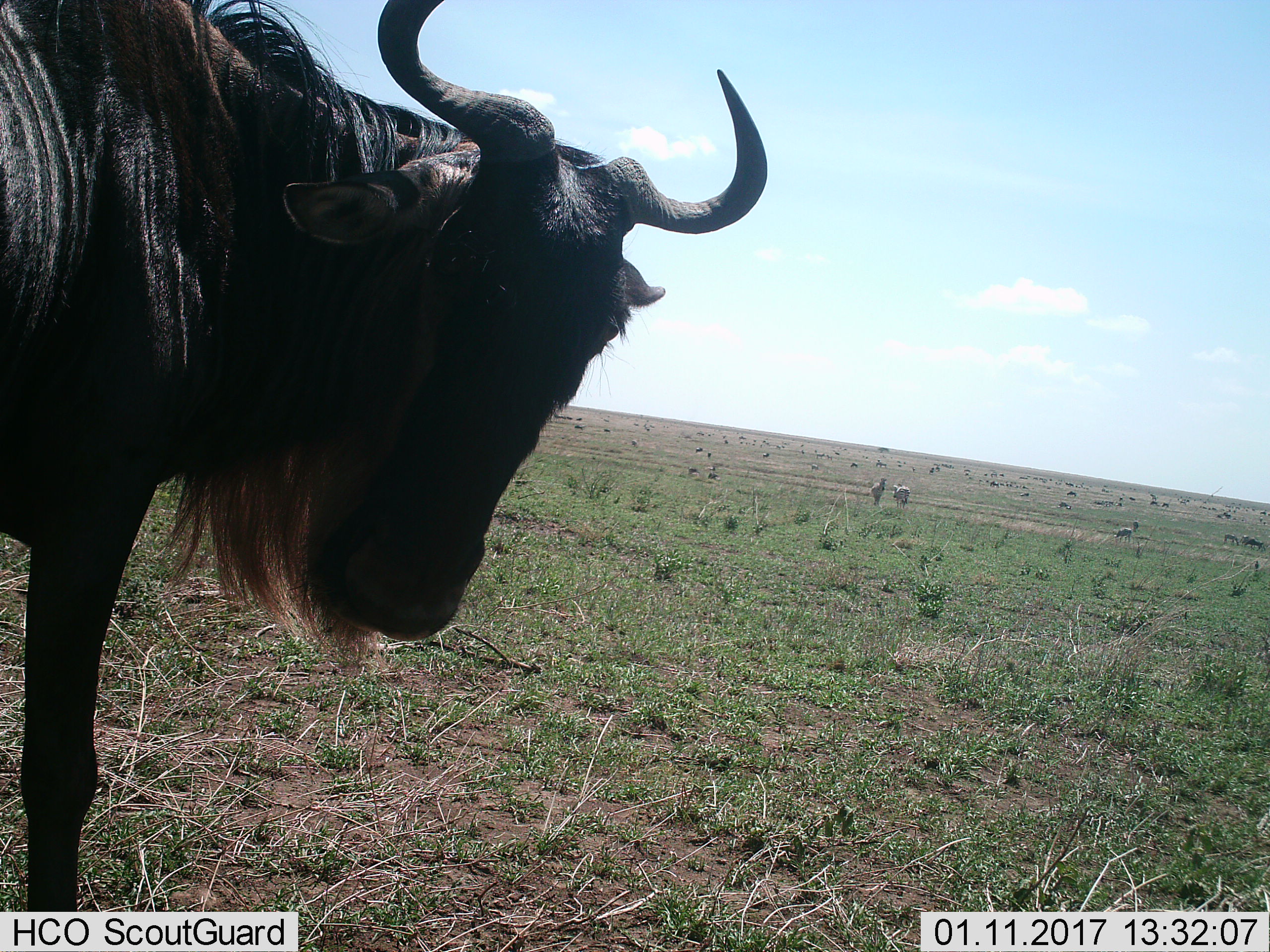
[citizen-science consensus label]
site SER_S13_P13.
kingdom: Animalia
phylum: Chordata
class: Mammalia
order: Artiodactyla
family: Bovidae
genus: Connochaetes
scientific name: Connochaetes taurinus taurinus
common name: blue wildebeest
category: wildebeestblue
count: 1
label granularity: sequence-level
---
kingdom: Animalia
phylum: Chordata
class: Mammalia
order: Perissodactyla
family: Equidae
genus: Equus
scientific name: Equus quagga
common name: plains zebra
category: zebraplains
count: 11-50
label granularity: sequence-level